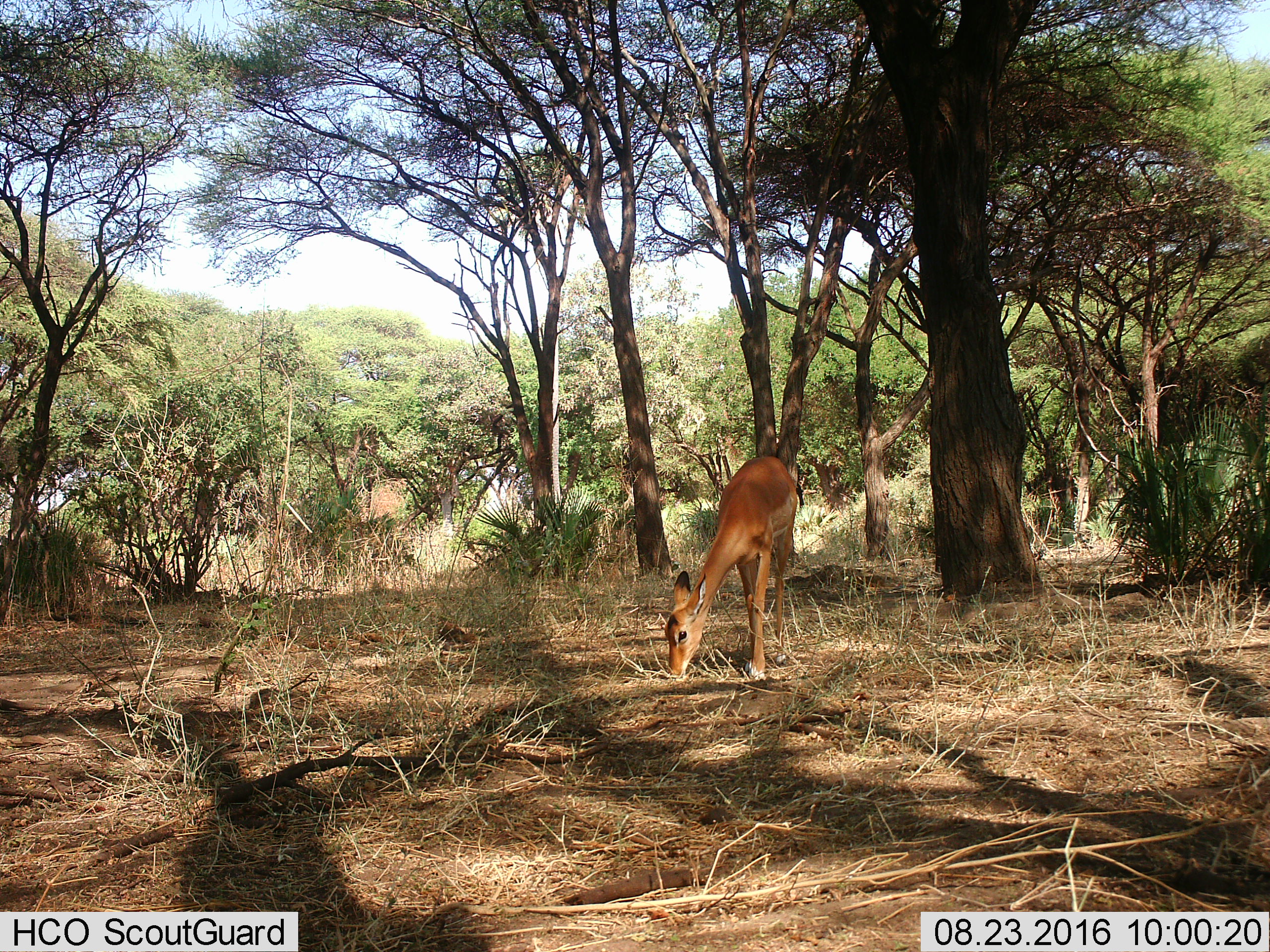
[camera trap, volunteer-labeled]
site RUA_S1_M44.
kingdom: Animalia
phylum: Chordata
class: Mammalia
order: Artiodactyla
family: Bovidae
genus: Aepyceros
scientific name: Aepyceros melampus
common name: impala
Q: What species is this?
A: Impala (Aepyceros melampus).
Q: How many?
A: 1.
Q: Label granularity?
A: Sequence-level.